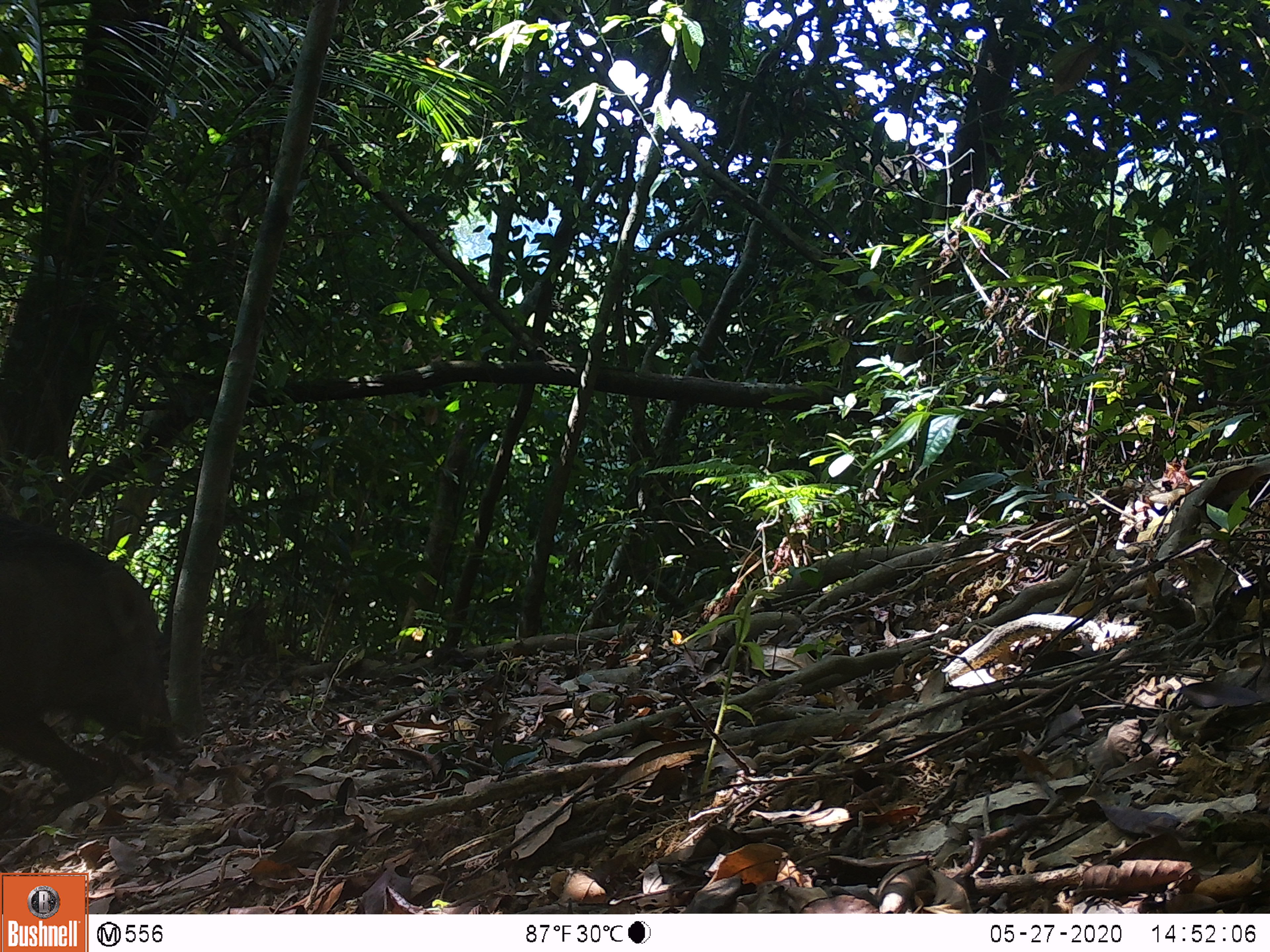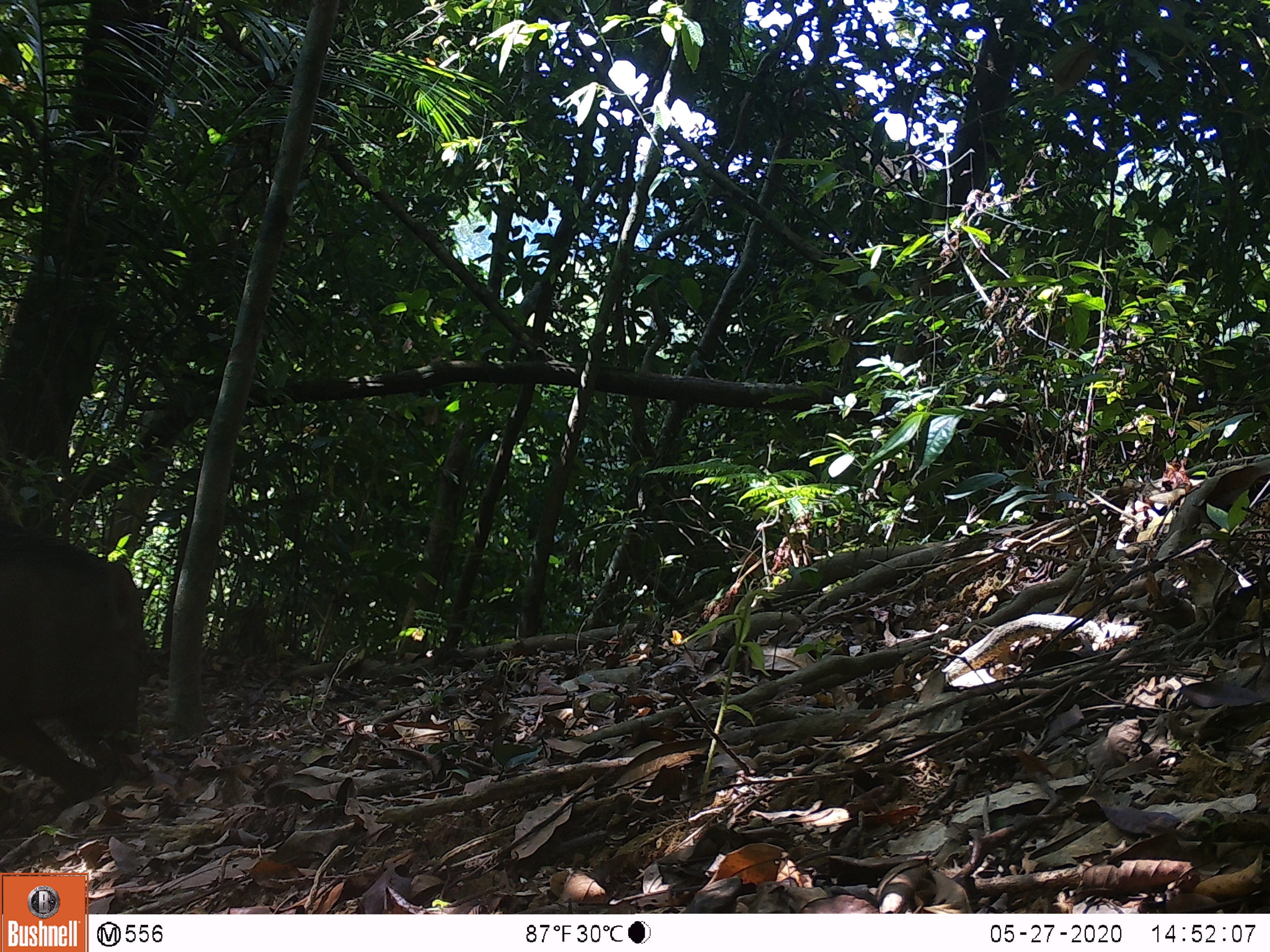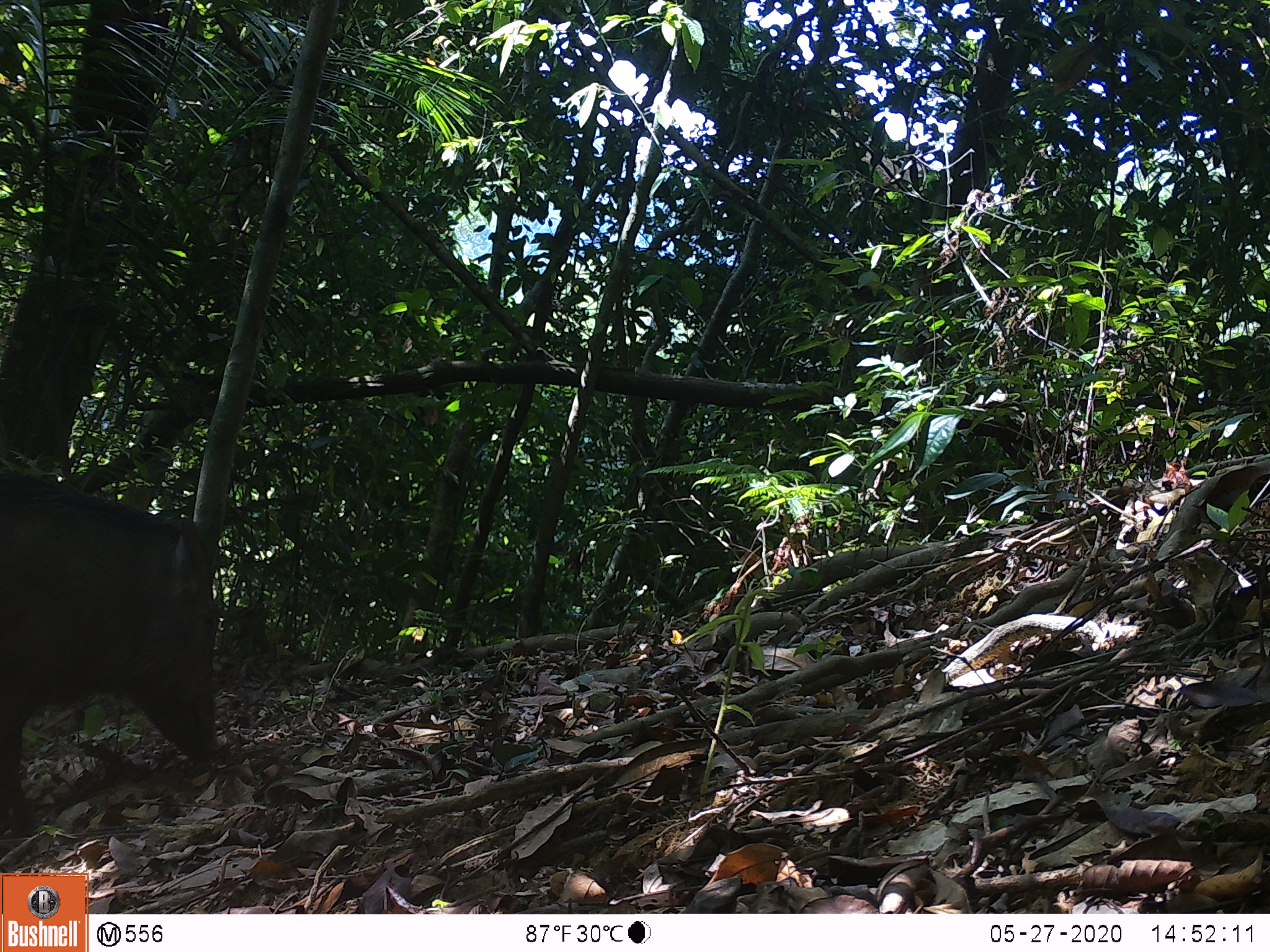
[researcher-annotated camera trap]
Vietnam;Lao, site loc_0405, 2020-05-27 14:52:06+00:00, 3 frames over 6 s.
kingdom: Animalia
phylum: Chordata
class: Mammalia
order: Artiodactyla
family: Suidae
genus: Sus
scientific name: Sus scrofa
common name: eurasian wild pig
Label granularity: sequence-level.